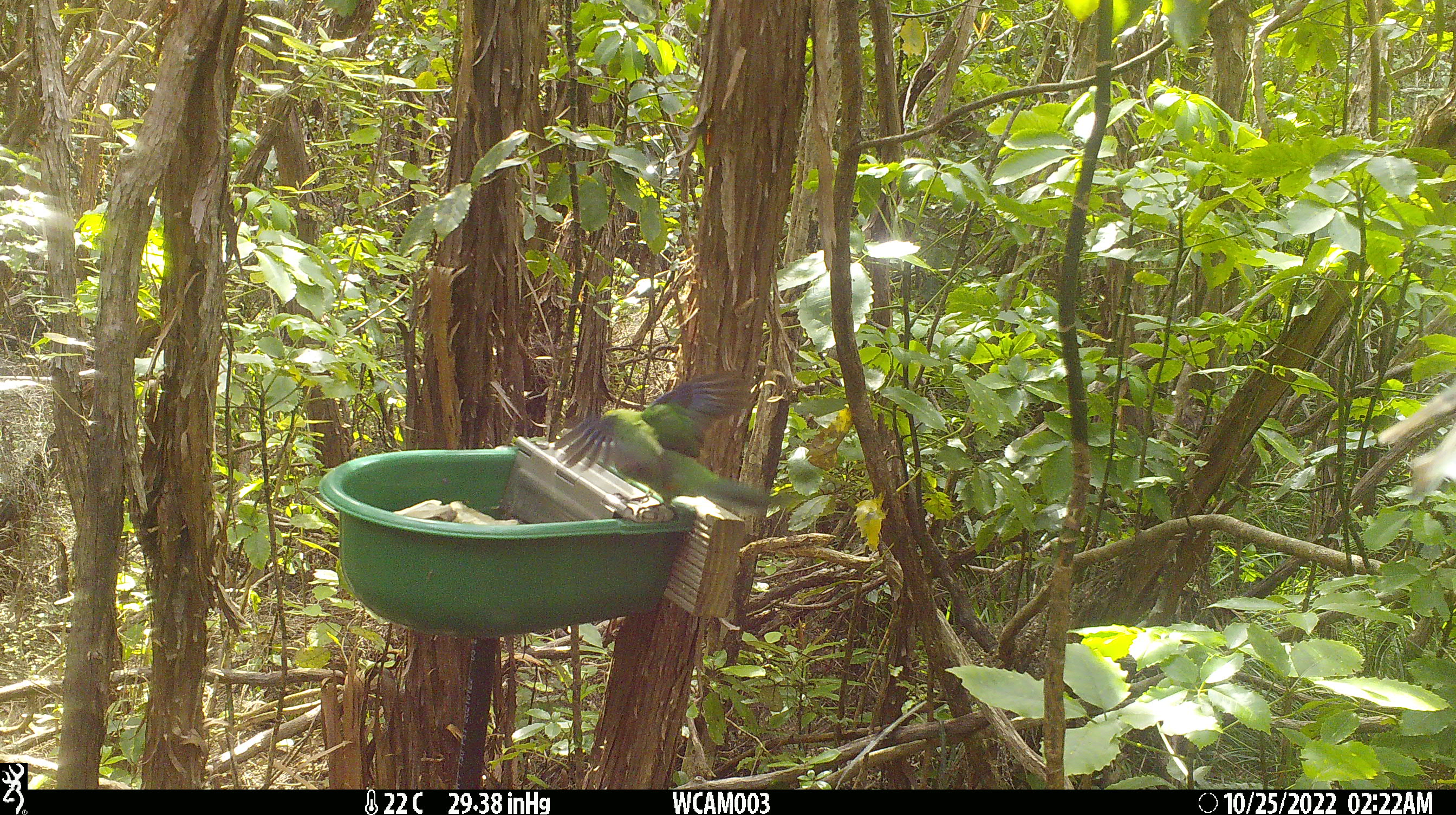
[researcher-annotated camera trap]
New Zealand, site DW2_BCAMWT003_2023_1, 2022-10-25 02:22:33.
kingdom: Animalia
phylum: Chordata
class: Aves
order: Psittaciformes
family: Psittaculidae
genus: Cyanoramphus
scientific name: Cyanoramphus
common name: parakeet